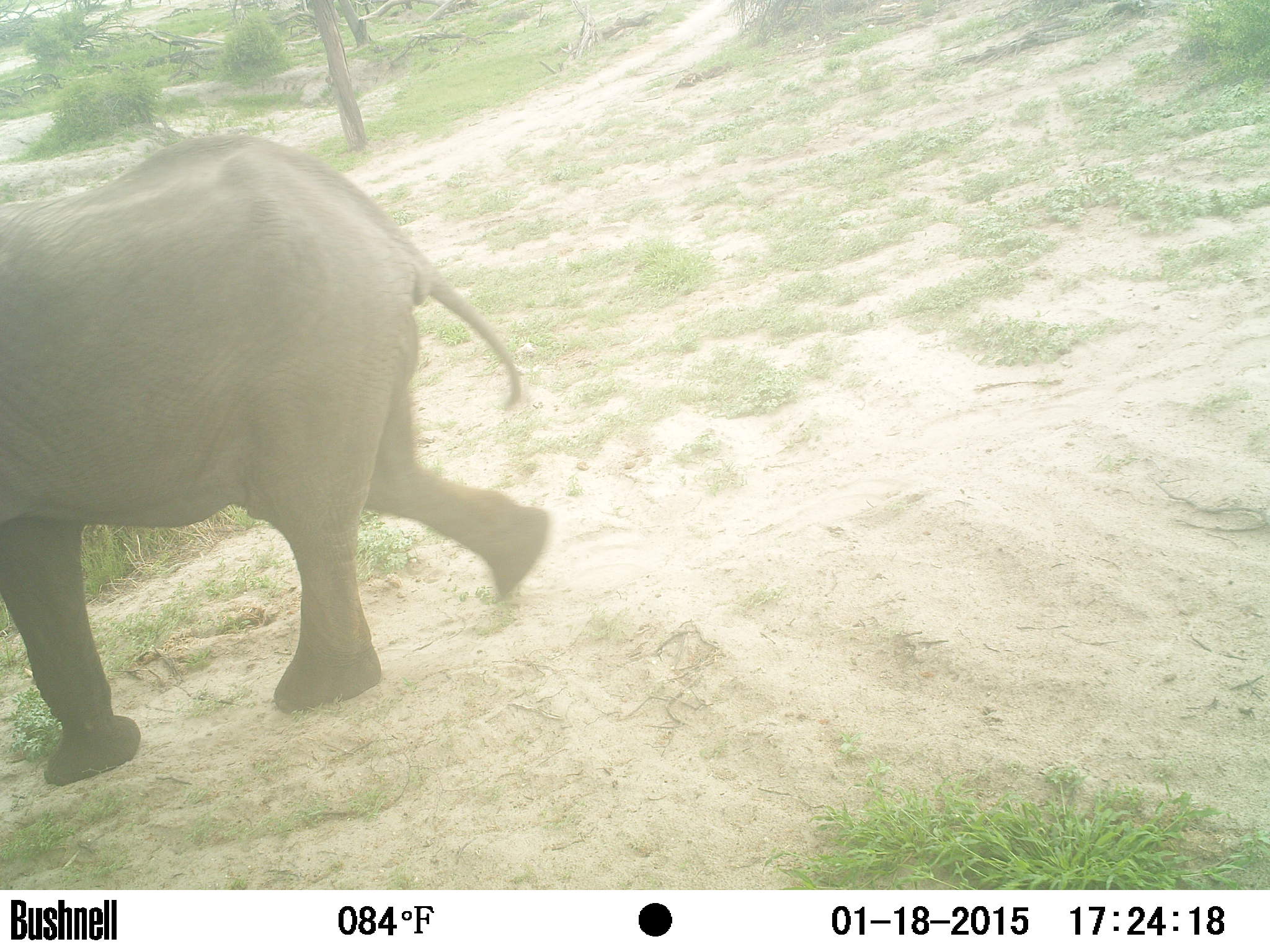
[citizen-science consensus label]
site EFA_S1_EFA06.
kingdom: Animalia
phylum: Chordata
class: Mammalia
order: Proboscidea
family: Elephantidae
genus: Loxodonta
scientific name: Loxodonta africana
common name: african bush elephant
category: elephant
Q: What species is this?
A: Elephant (african bush elephant) (Loxodonta africana).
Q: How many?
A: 1.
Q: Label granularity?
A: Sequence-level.